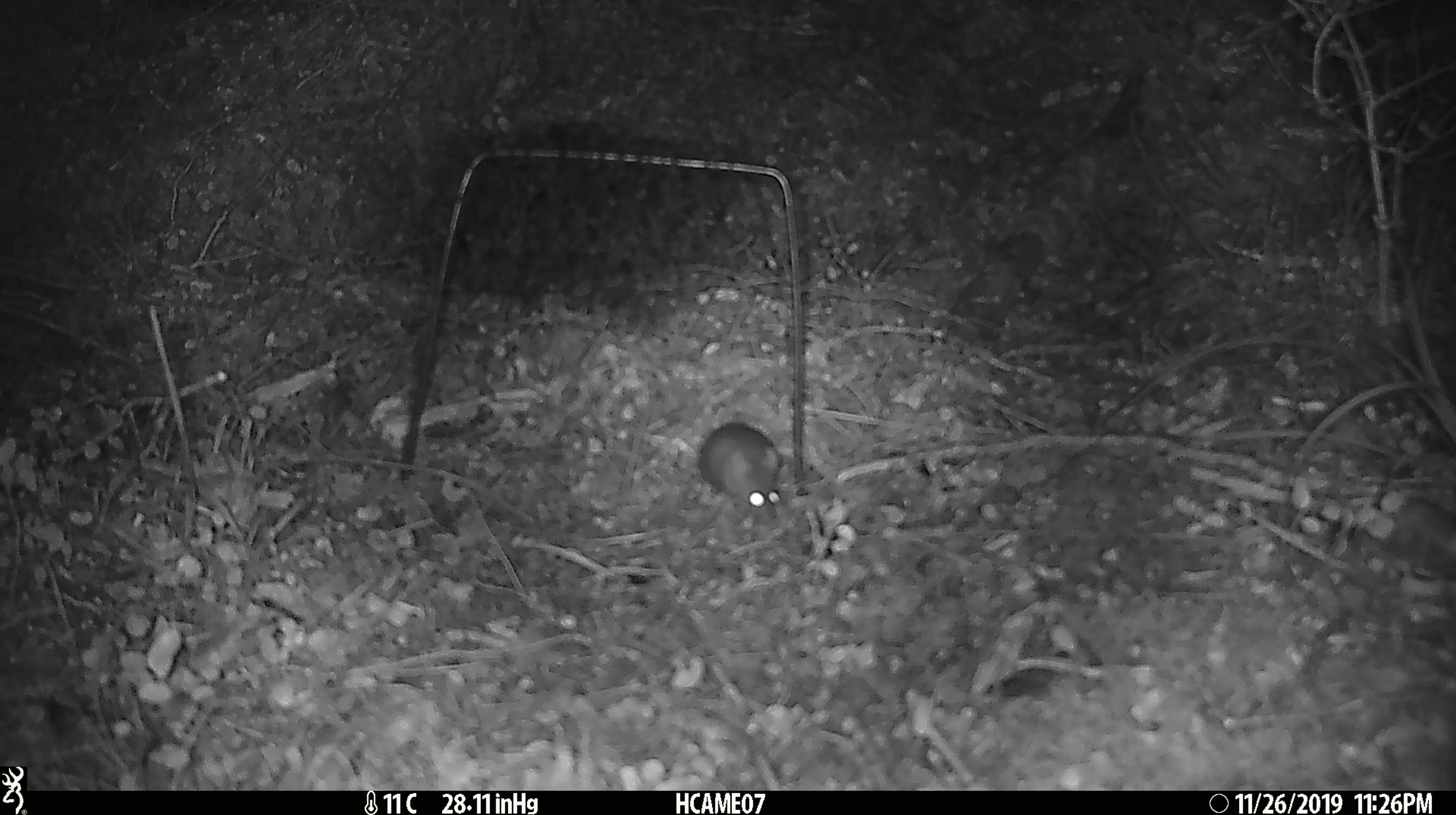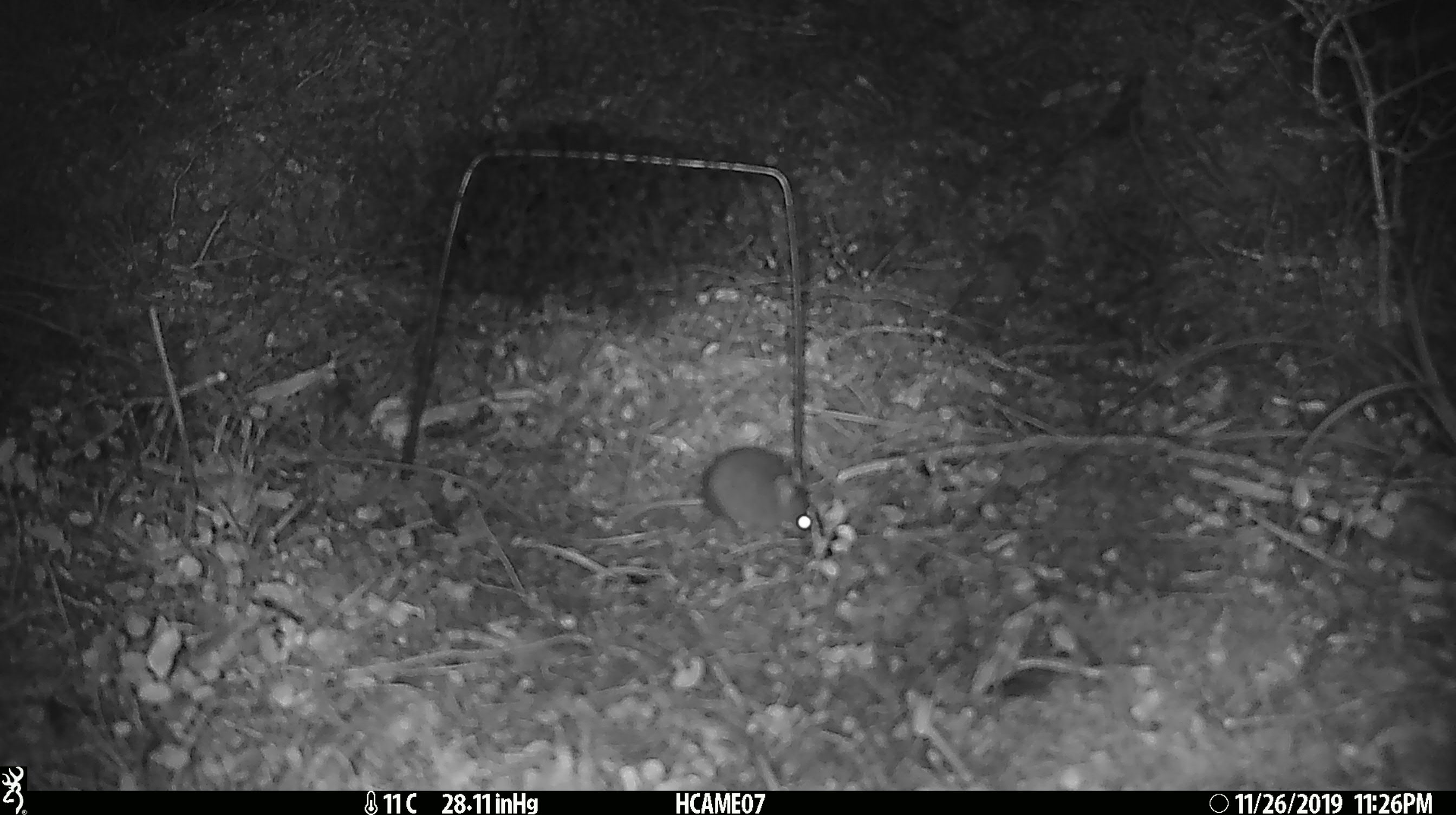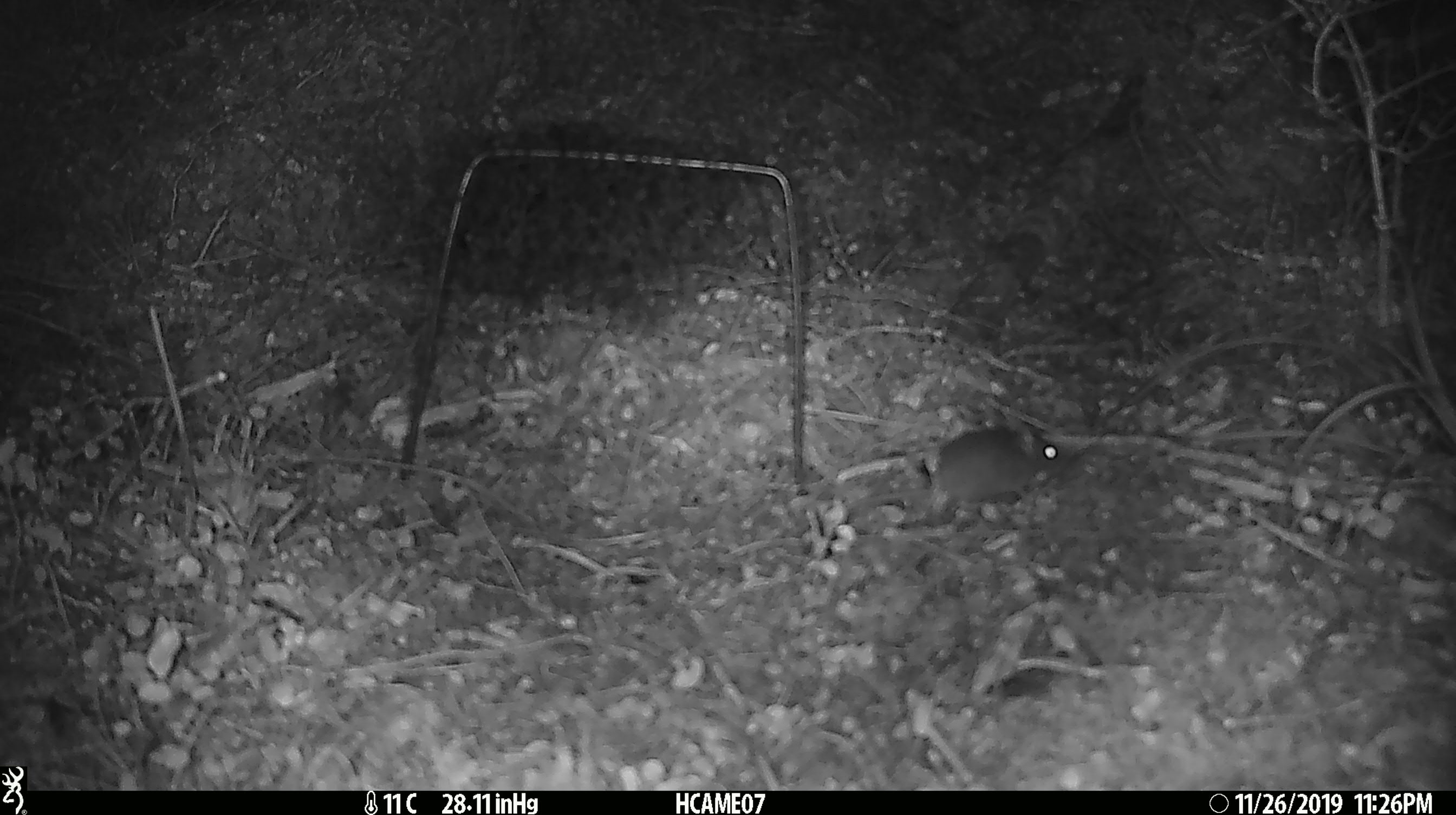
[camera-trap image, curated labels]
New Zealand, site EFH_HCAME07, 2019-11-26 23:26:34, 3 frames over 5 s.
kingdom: Animalia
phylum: Chordata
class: Mammalia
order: Rodentia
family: Muridae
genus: Mus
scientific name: Mus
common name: mouse